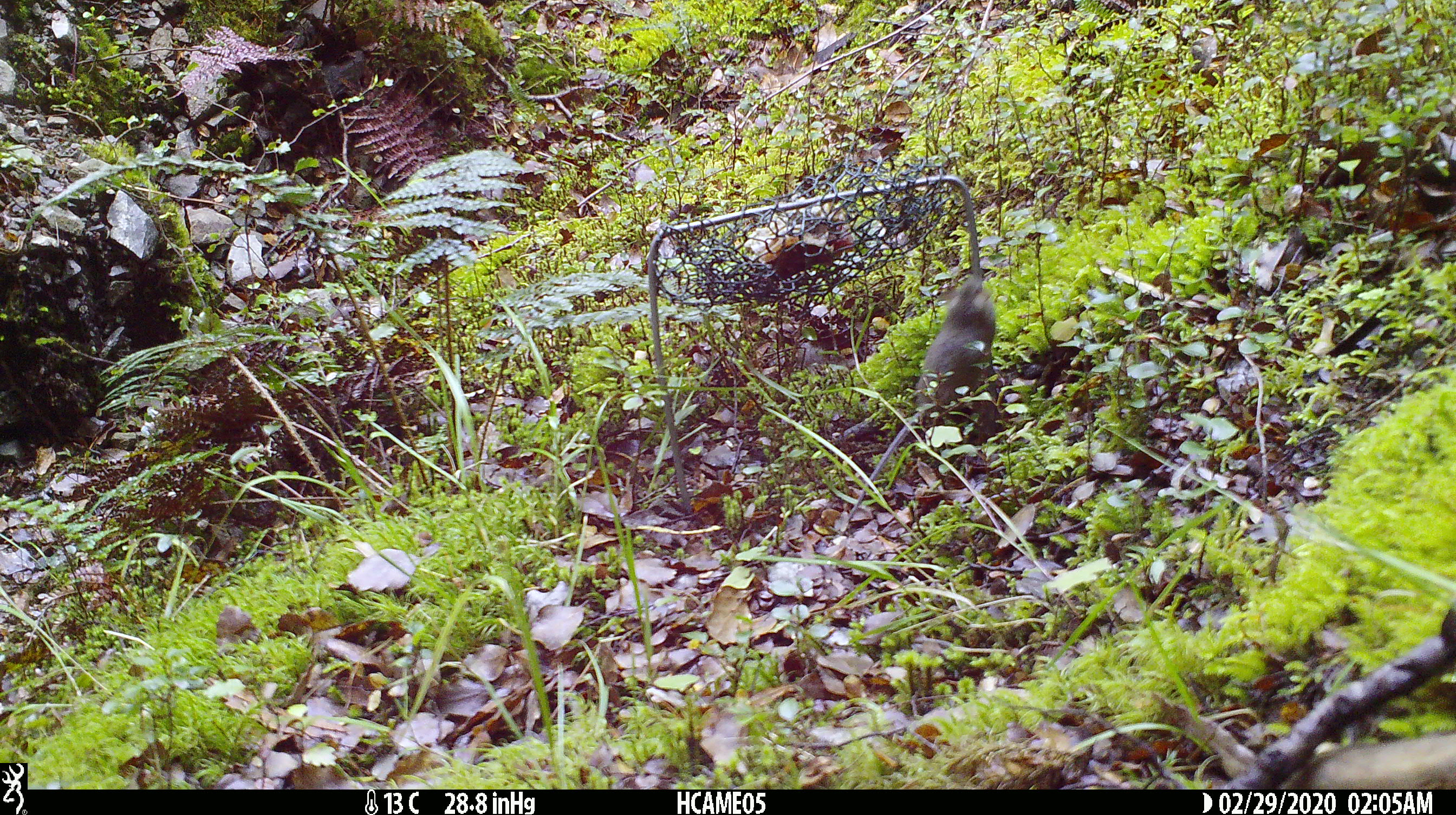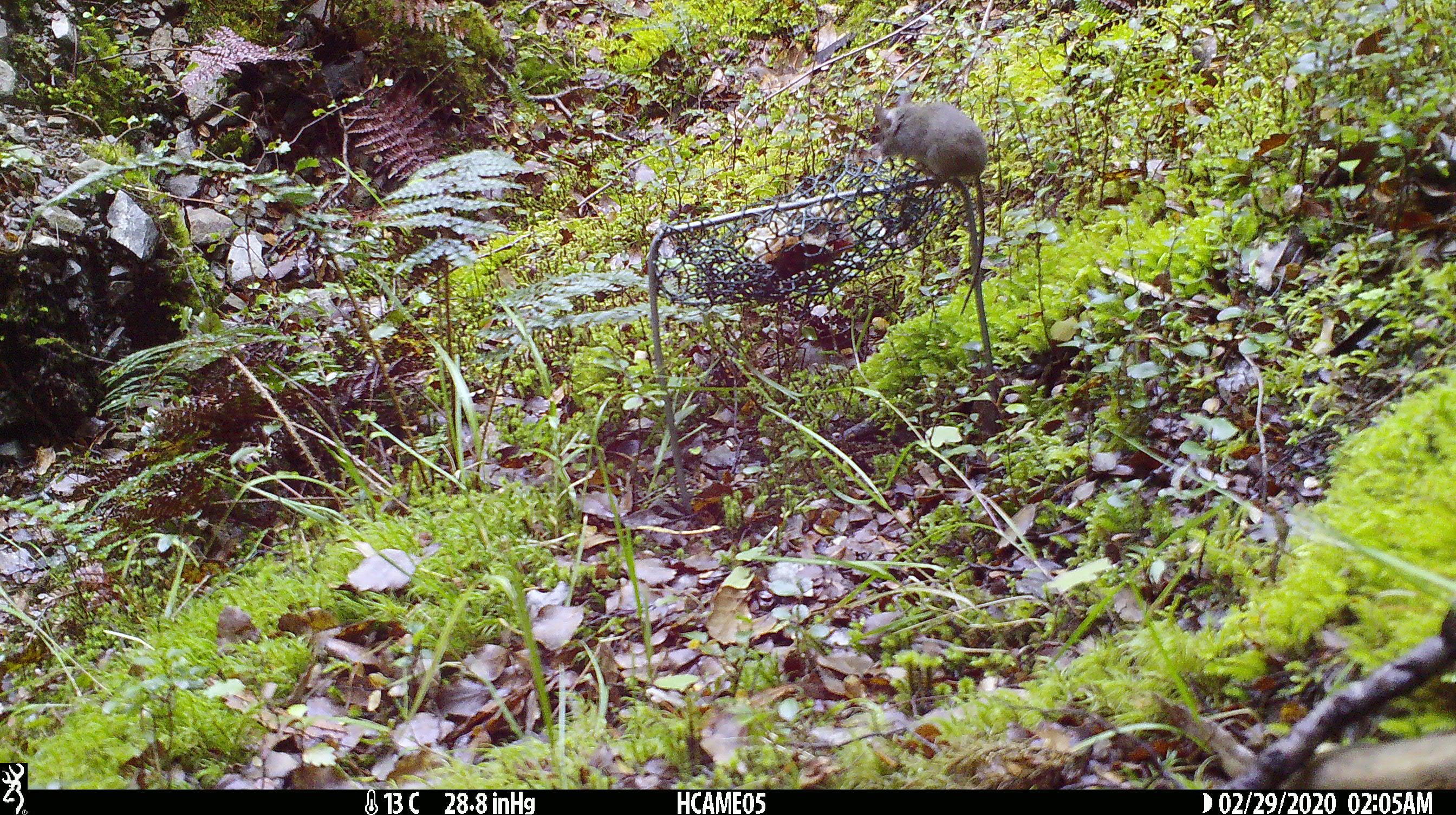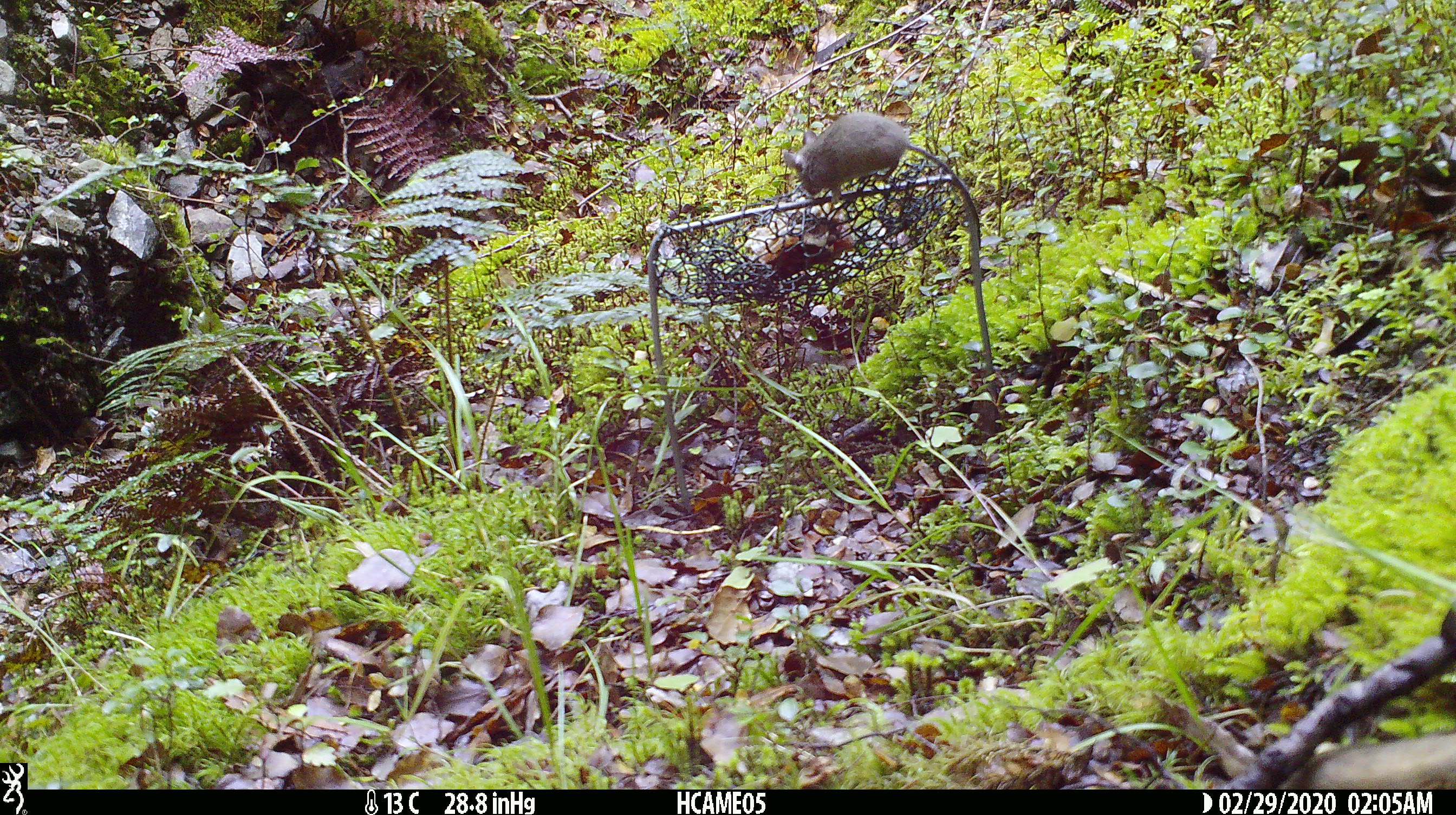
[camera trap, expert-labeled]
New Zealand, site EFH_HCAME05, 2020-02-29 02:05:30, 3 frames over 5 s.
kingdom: Animalia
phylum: Chordata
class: Mammalia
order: Rodentia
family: Muridae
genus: Mus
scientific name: Mus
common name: mouse